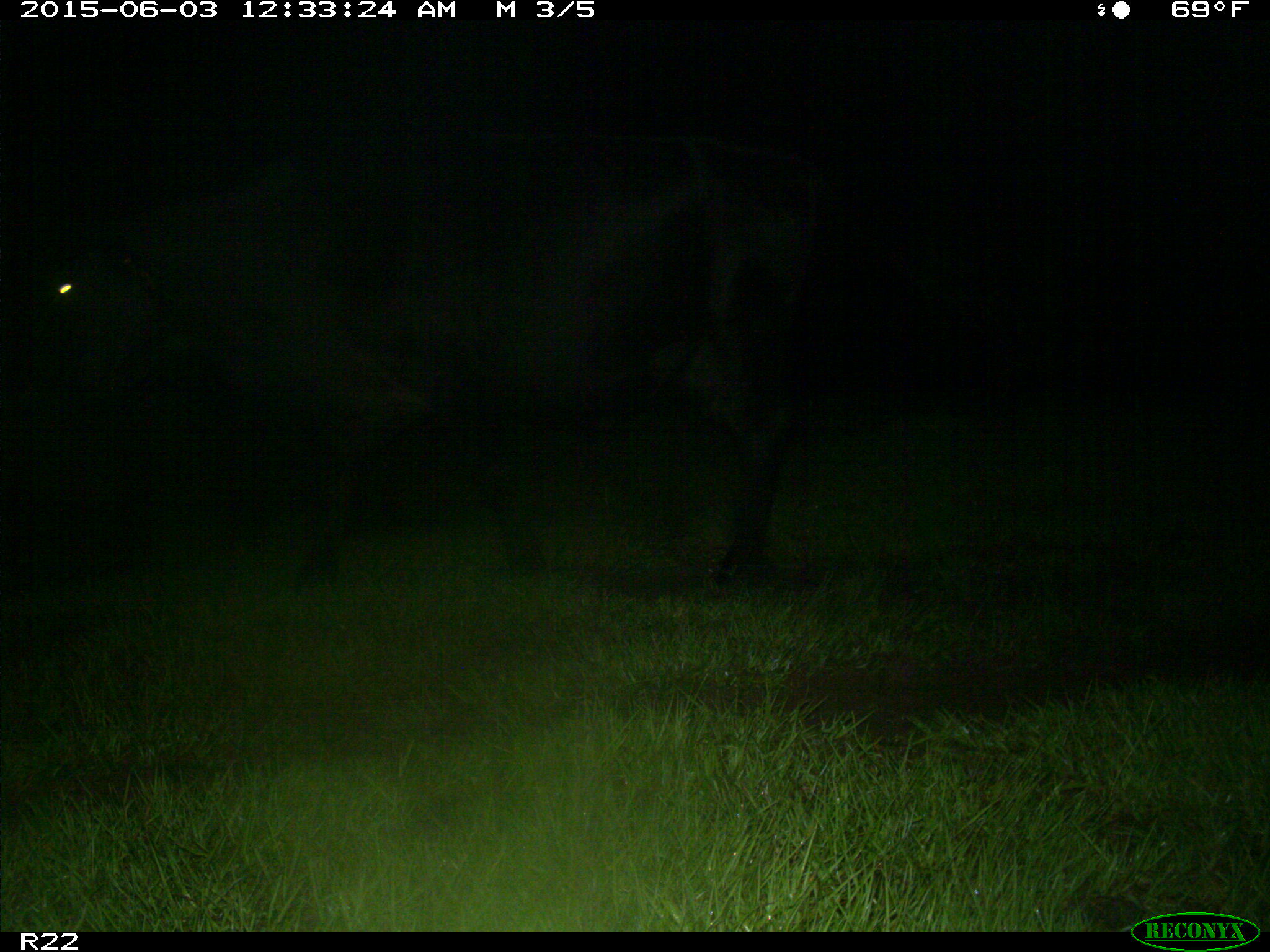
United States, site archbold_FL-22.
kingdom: Animalia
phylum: Chordata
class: Mammalia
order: Artiodactyla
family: Bovidae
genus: Bos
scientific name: Bos taurus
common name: domestic cow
Bos taurus (domestic cow).